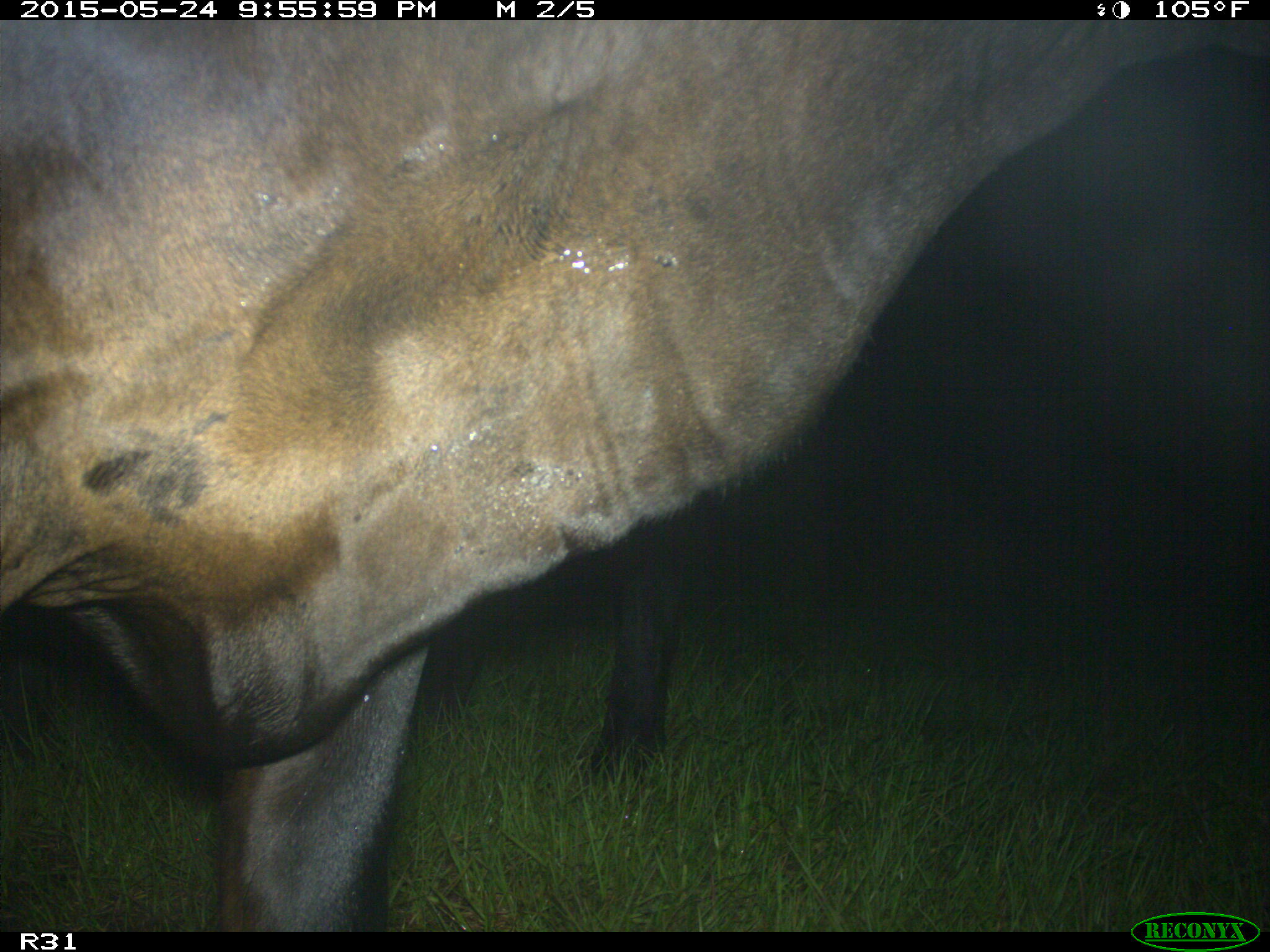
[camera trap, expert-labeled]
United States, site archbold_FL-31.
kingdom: Animalia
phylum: Chordata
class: Mammalia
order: Artiodactyla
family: Bovidae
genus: Bos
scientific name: Bos taurus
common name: domestic cow